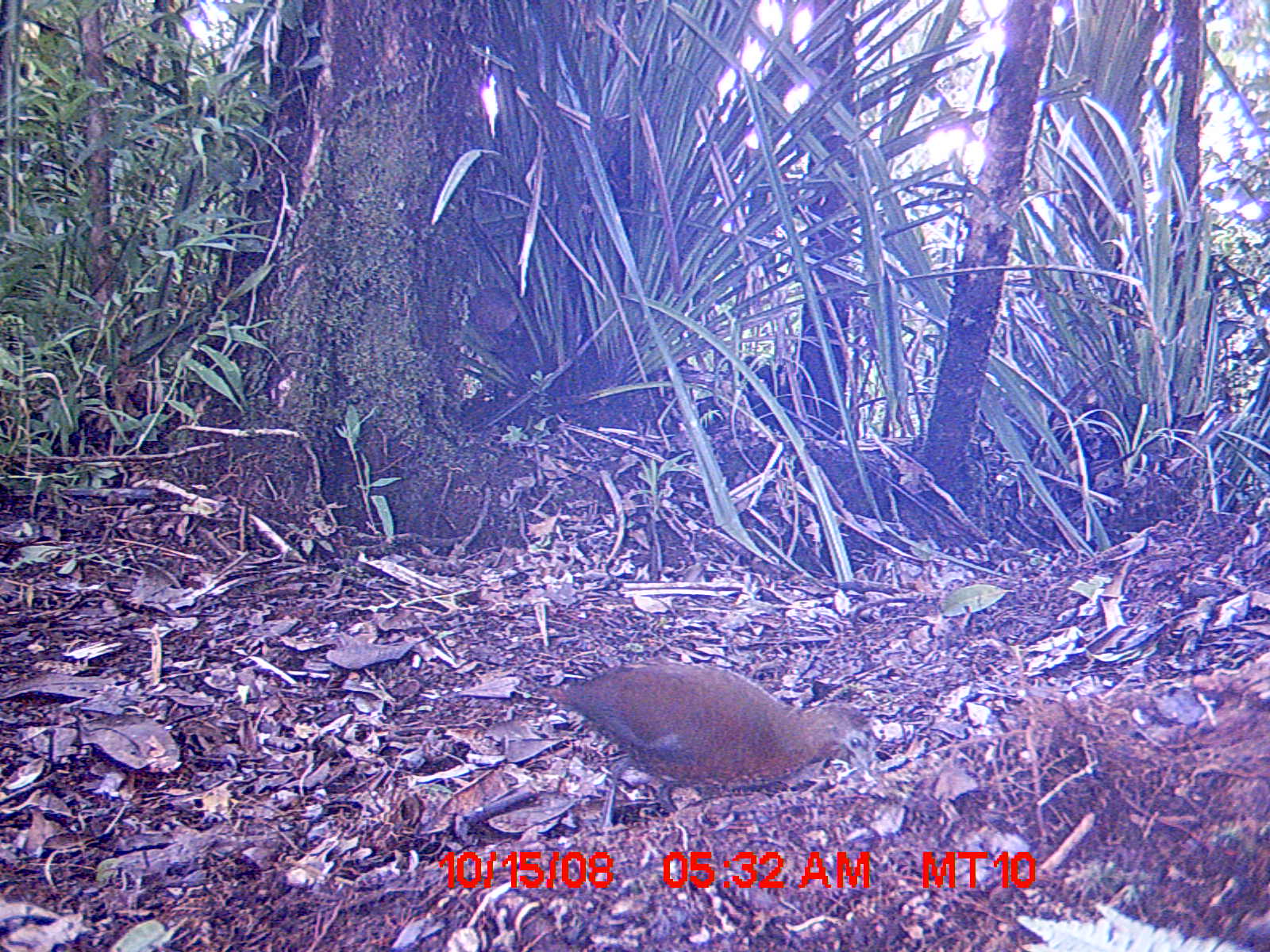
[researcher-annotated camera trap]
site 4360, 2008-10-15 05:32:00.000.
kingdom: Animalia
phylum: Chordata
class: Aves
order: Coraciiformes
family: Brachypteraciidae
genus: Brachypteracias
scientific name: Brachypteracias squamiger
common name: scaly ground-roller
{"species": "Brachypteracias squamiger (scaly ground-roller)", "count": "1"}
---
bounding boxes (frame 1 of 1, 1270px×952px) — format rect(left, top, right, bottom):
brachypteracias squamiger: rect(539, 659, 875, 833)